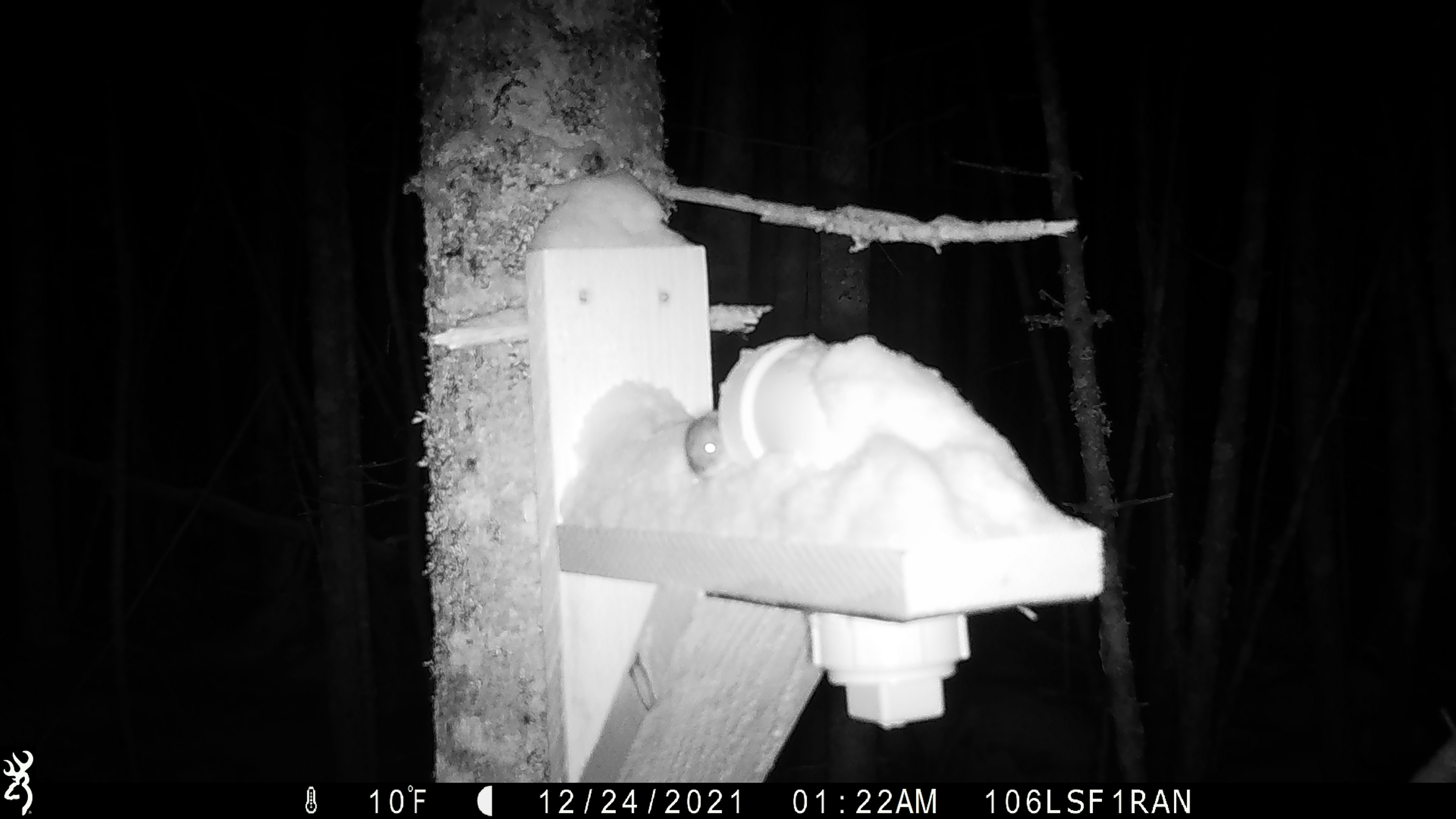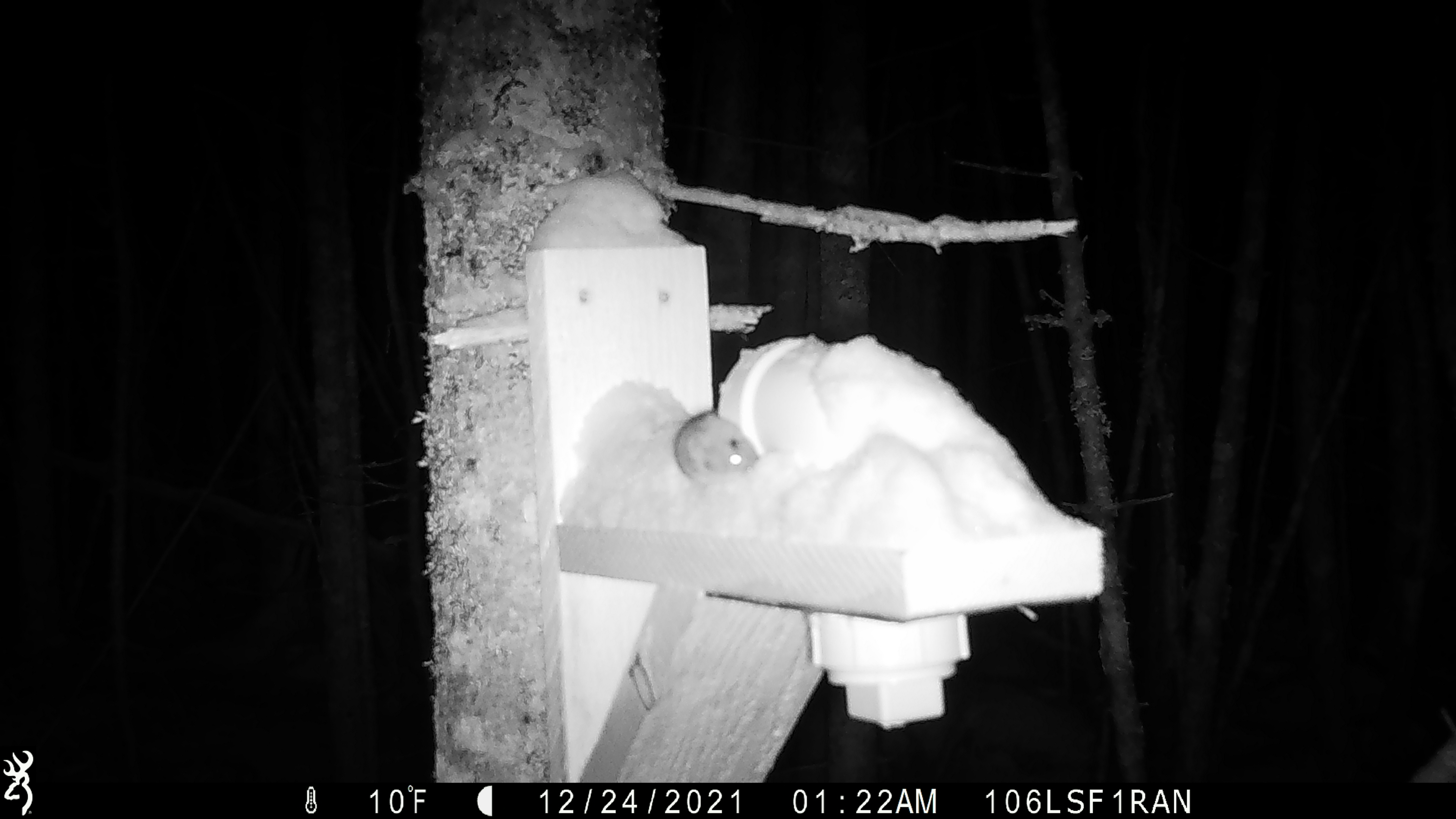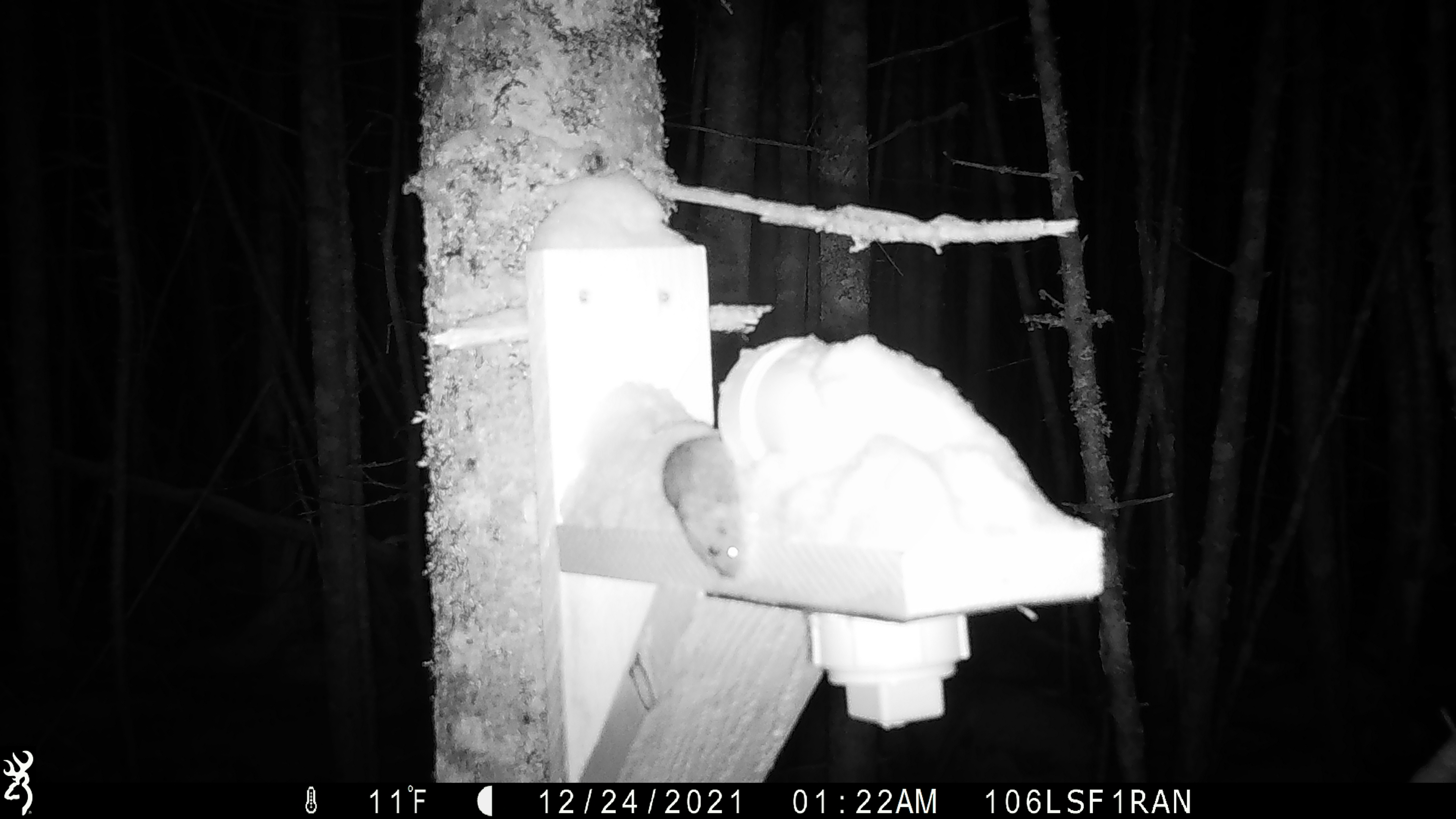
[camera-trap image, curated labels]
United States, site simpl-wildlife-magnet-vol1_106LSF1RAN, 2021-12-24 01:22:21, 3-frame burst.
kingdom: Animalia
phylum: Chordata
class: Mammalia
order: Rodentia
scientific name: Rodentia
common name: mouse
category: mouse sp.